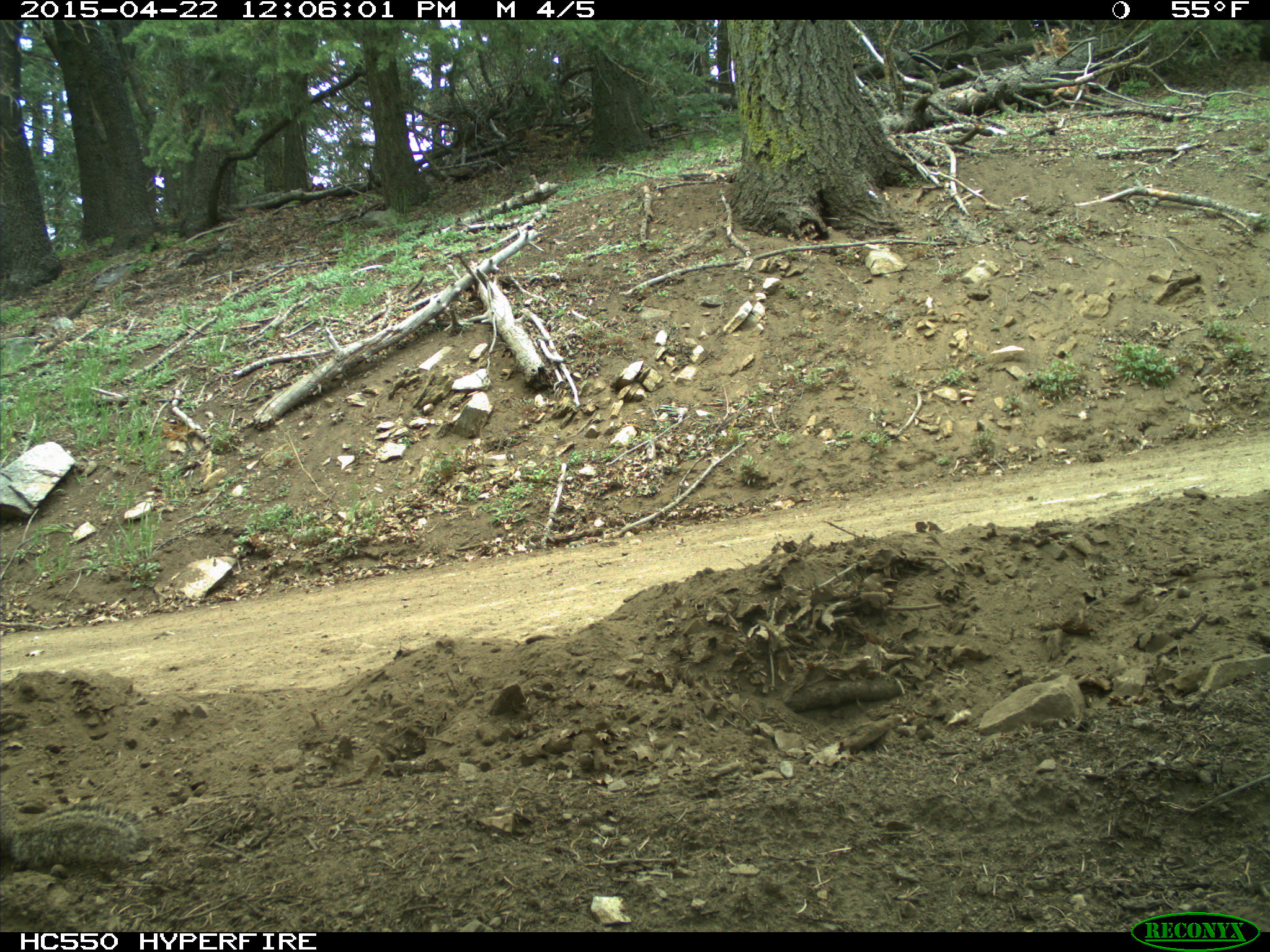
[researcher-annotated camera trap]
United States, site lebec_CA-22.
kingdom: Animalia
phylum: Chordata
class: Mammalia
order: Rodentia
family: Sciuridae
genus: Otospermophilus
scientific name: Otospermophilus beecheyi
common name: california ground squirrel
Otospermophilus beecheyi (california ground squirrel).